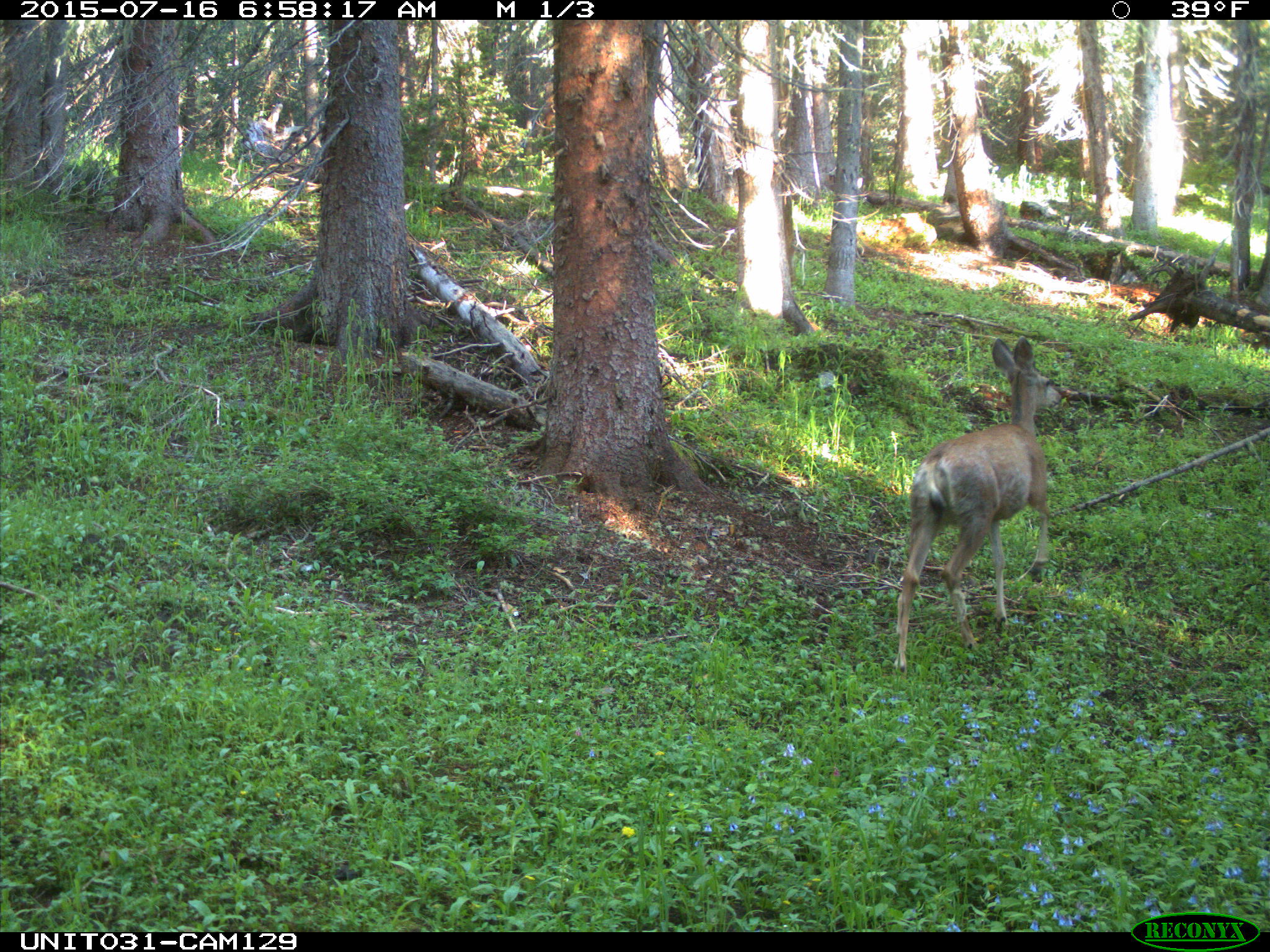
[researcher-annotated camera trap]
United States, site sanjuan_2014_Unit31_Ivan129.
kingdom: Animalia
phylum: Chordata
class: Mammalia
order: Artiodactyla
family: Cervidae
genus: Odocoileus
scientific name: Odocoileus hemionus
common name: mule deer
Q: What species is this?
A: Odocoileus hemionus (mule deer).